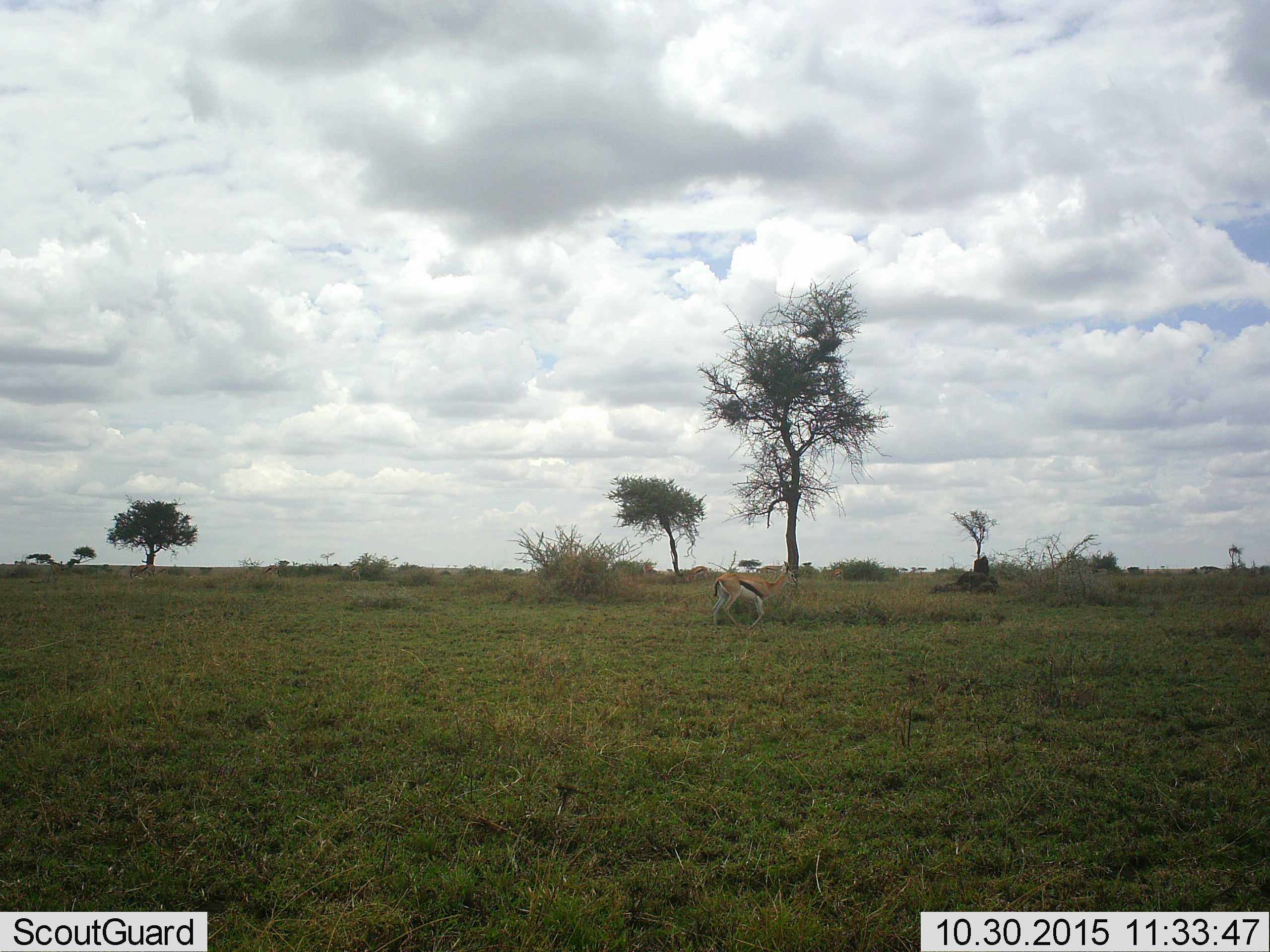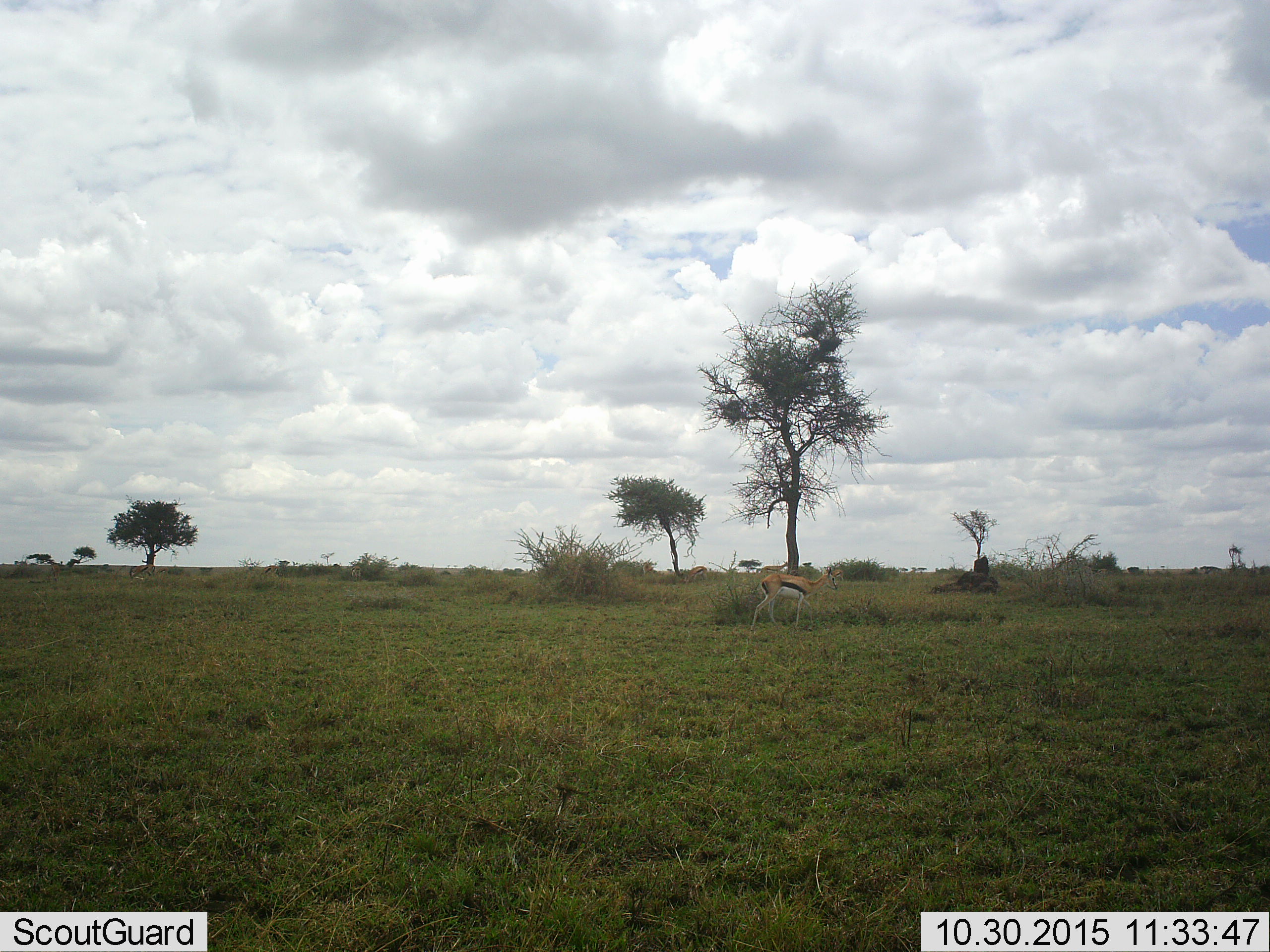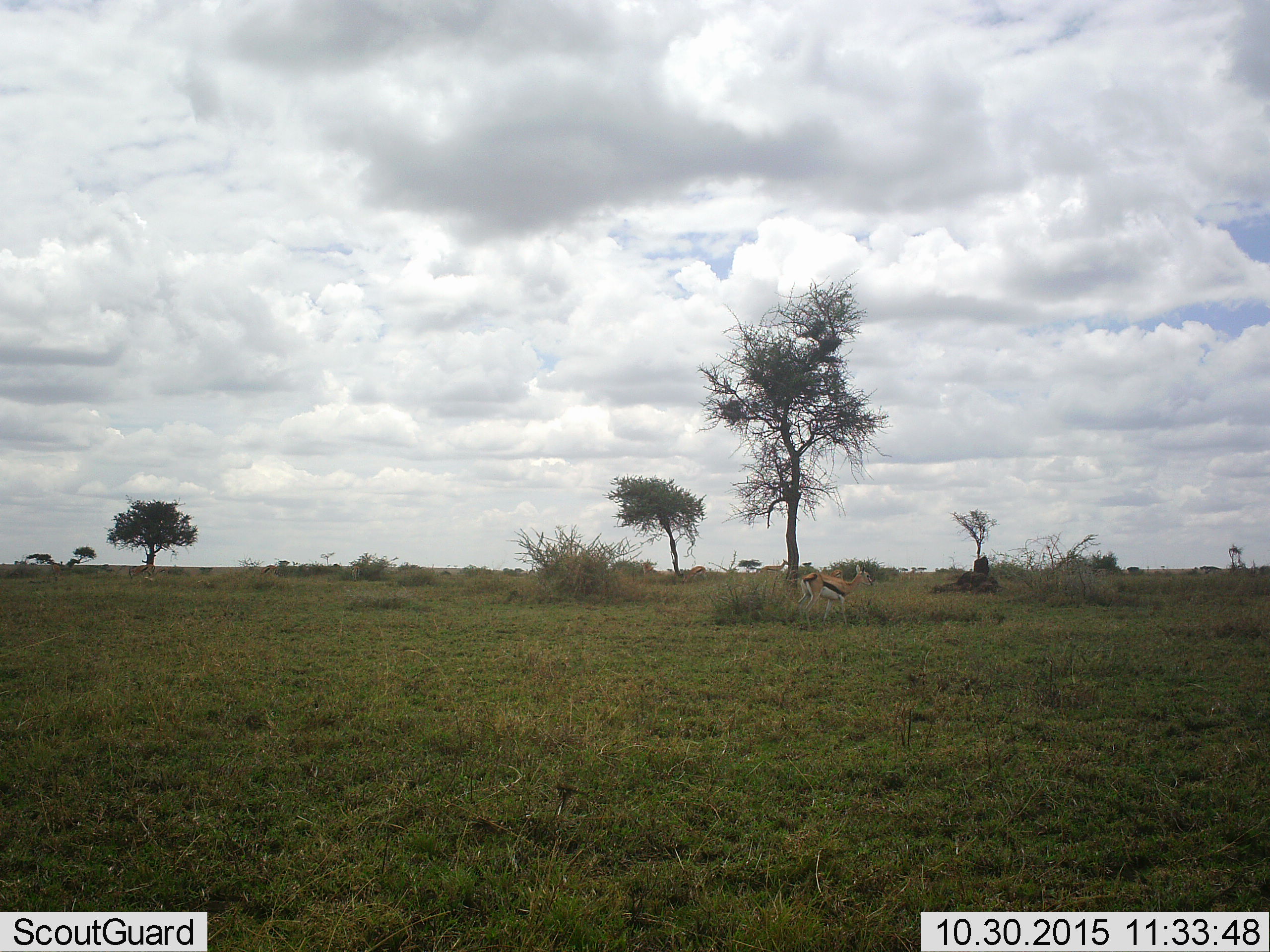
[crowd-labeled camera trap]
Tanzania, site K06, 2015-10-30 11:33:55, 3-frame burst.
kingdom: Animalia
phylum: Chordata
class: Mammalia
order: Artiodactyla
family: Bovidae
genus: Eudorcas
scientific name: Eudorcas thomsonii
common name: thomson's gazelle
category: gazellethomsons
Gazellethomsons (thomson's gazelle) (Eudorcas thomsonii), count 2. Behavior (volunteer vote fractions): standing 67%, resting 0%, moving 78%, interacting 0%. Young present (vote fraction): 0%. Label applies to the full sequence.